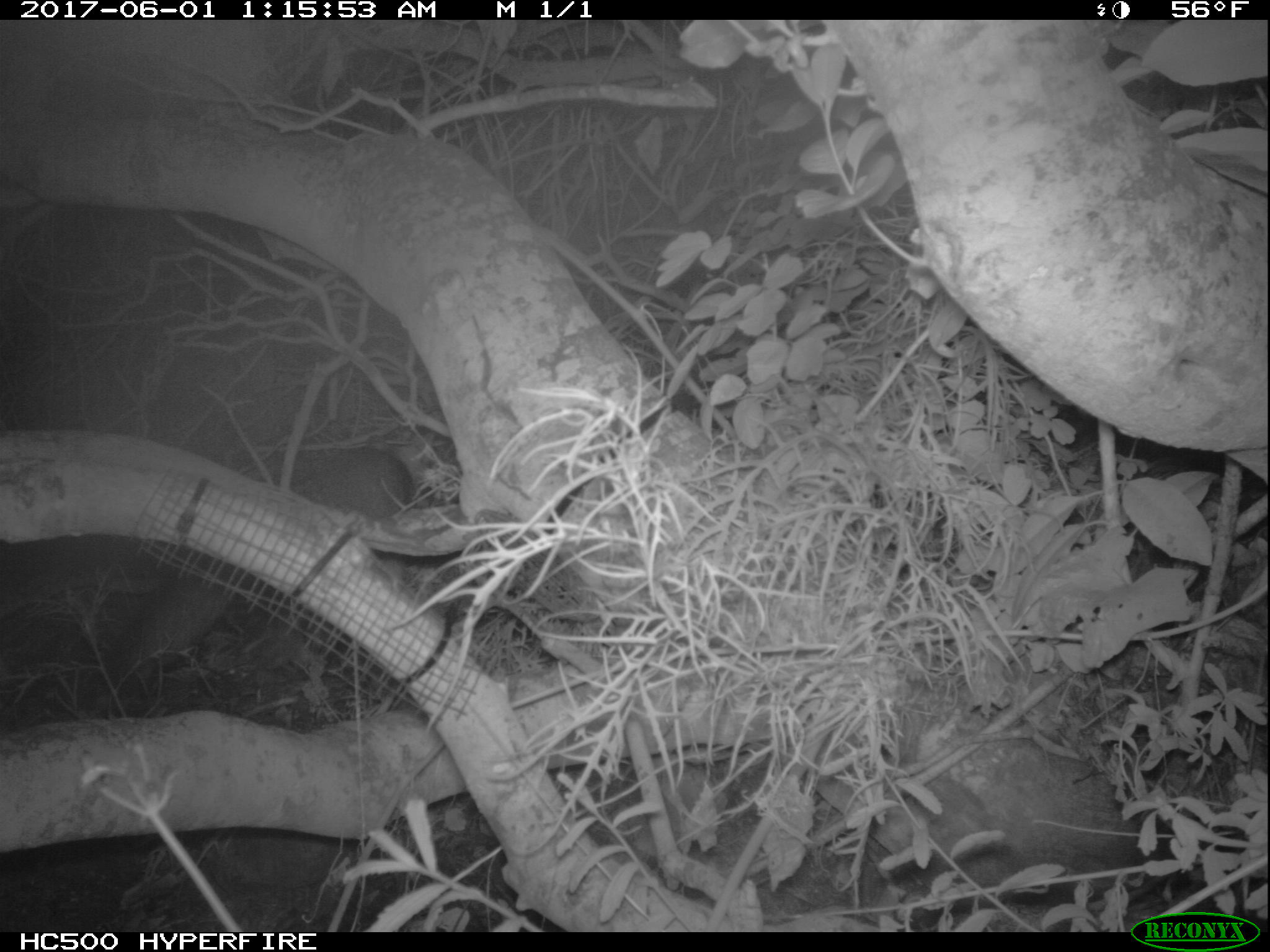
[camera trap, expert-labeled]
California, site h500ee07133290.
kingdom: Animalia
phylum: Chordata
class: Mammalia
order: Carnivora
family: Canidae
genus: Urocyon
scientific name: Urocyon littoralis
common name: island fox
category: fox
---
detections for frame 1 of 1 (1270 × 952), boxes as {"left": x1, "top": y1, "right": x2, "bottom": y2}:
fox: {"left": 100, "top": 431, "right": 434, "bottom": 701}